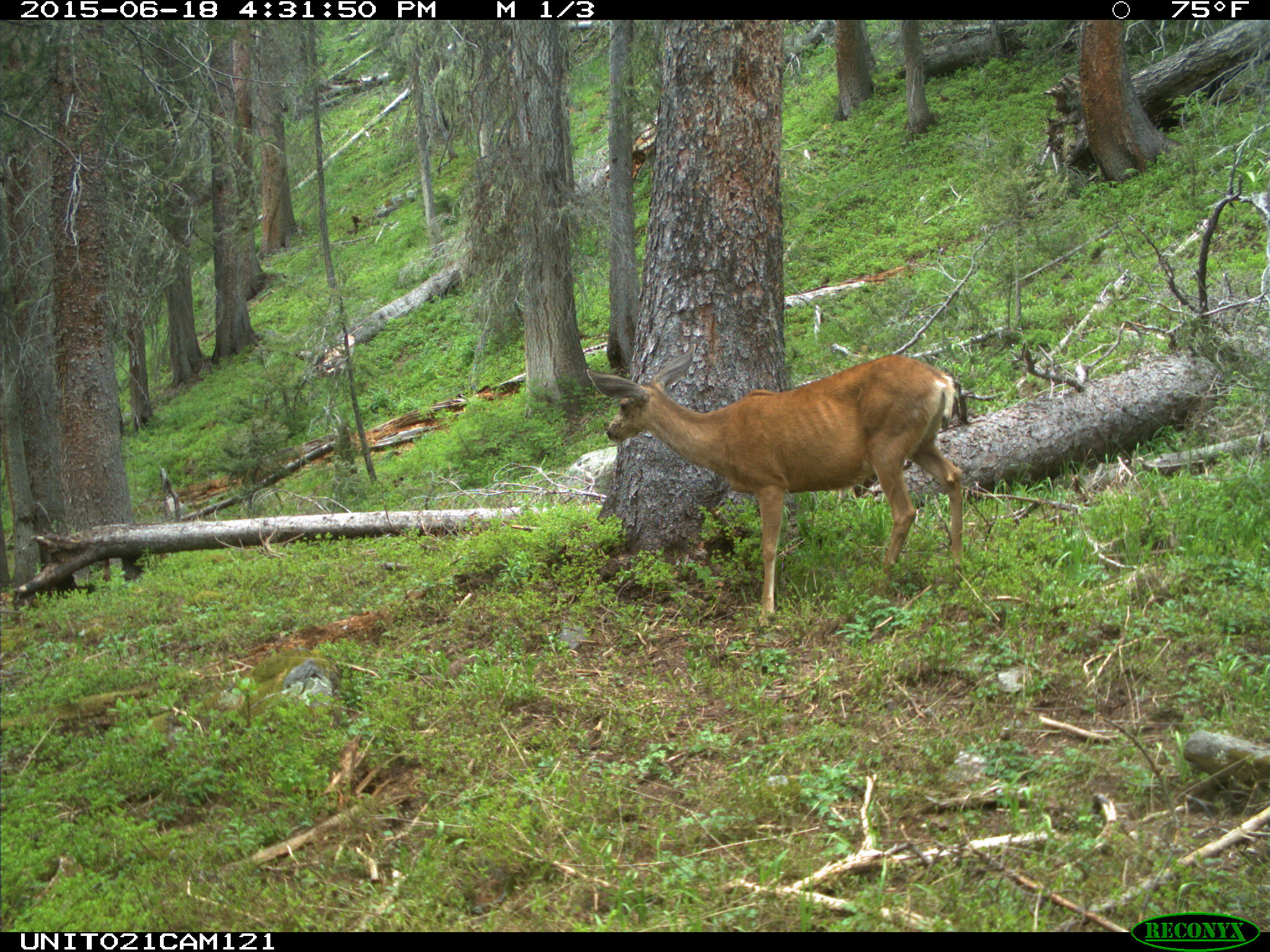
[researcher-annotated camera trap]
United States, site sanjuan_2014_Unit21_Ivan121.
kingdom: Animalia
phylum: Chordata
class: Mammalia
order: Artiodactyla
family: Cervidae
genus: Odocoileus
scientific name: Odocoileus hemionus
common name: mule deer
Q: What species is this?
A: Odocoileus hemionus (mule deer).